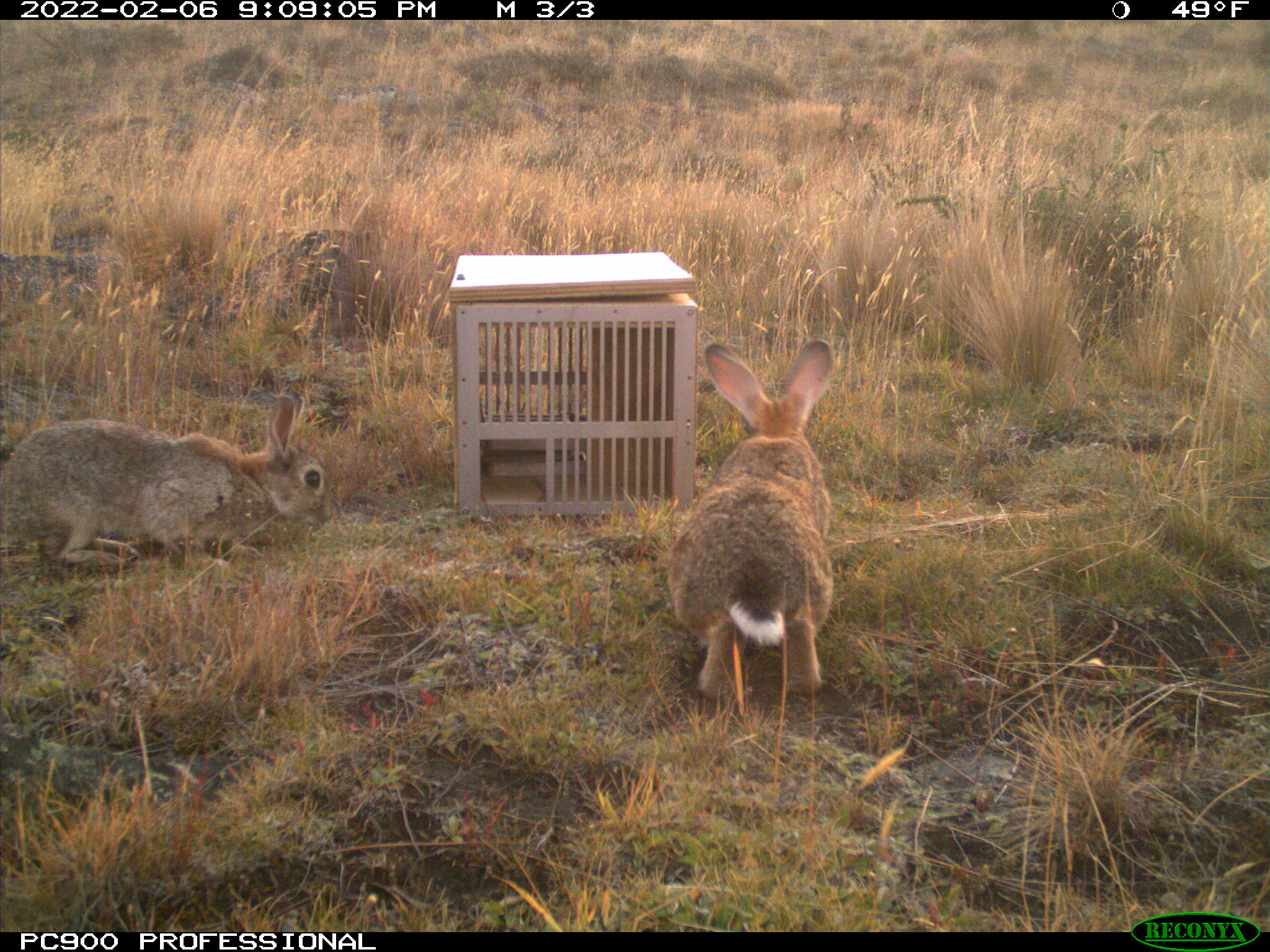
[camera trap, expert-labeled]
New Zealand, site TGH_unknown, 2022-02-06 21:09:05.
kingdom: Animalia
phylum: Chordata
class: Mammalia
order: Lagomorpha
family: Leporidae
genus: Oryctolagus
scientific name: Oryctolagus cuniculus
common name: european rabbit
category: rabbit